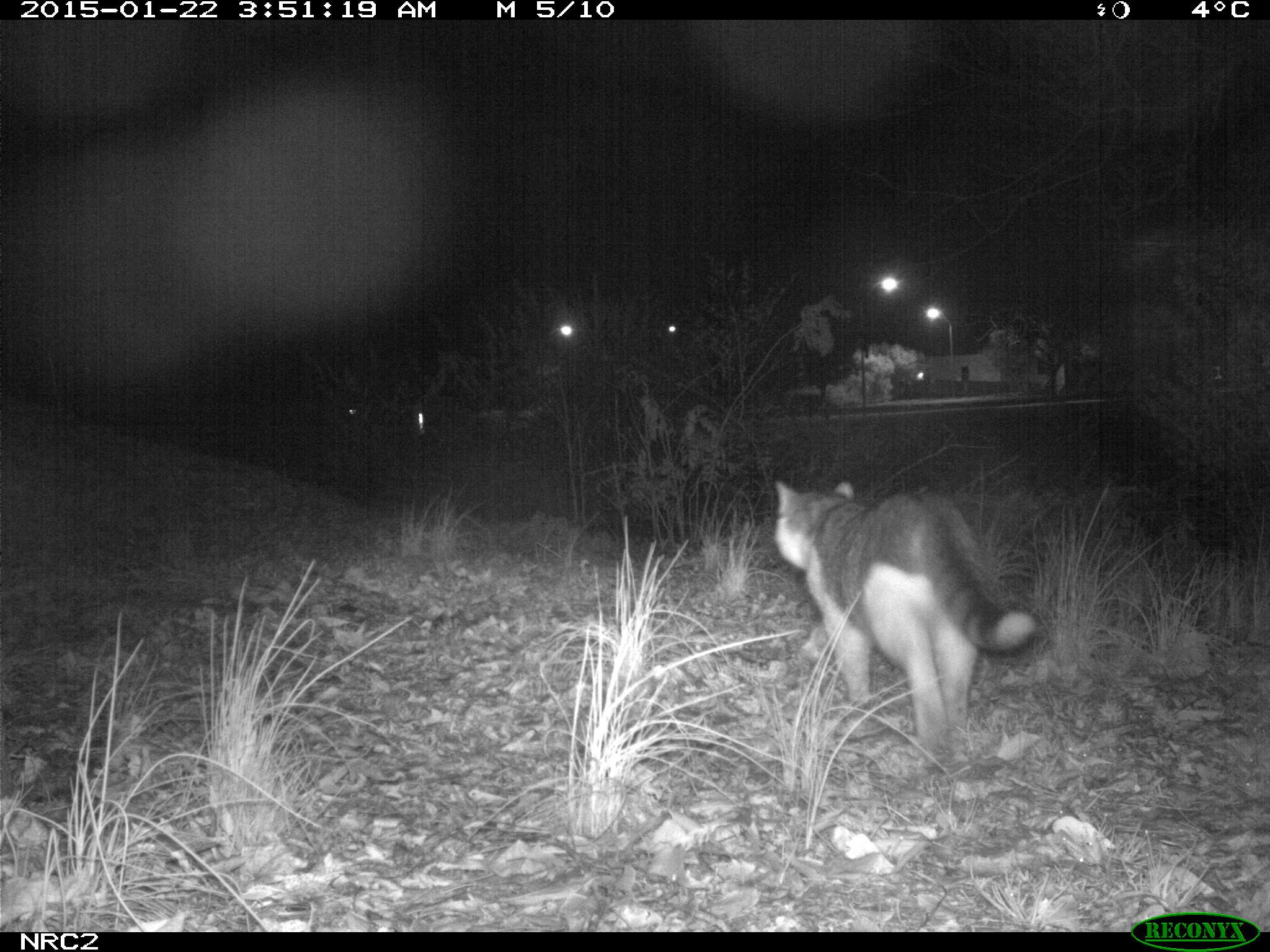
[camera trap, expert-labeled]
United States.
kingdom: Animalia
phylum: Chordata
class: Mammalia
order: Carnivora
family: Felidae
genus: Felis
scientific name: Felis catus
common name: domestic cat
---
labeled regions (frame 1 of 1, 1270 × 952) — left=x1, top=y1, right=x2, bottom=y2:
Domestic Cat: left=765, top=459, right=1039, bottom=773